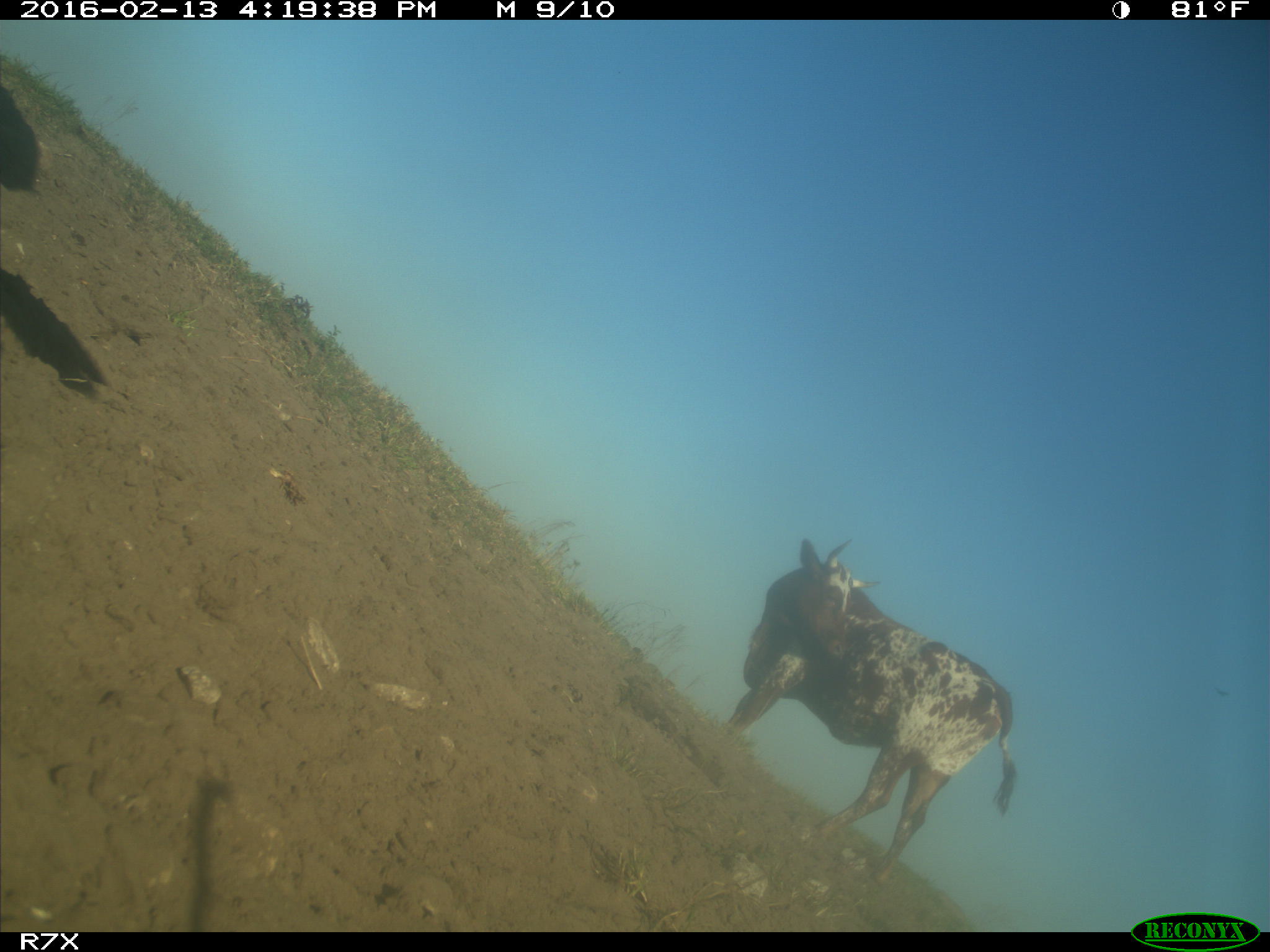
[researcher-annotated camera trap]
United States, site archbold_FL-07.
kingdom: Animalia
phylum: Chordata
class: Mammalia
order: Artiodactyla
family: Bovidae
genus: Bos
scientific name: Bos taurus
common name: domestic cow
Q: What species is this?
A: Bos taurus (domestic cow).